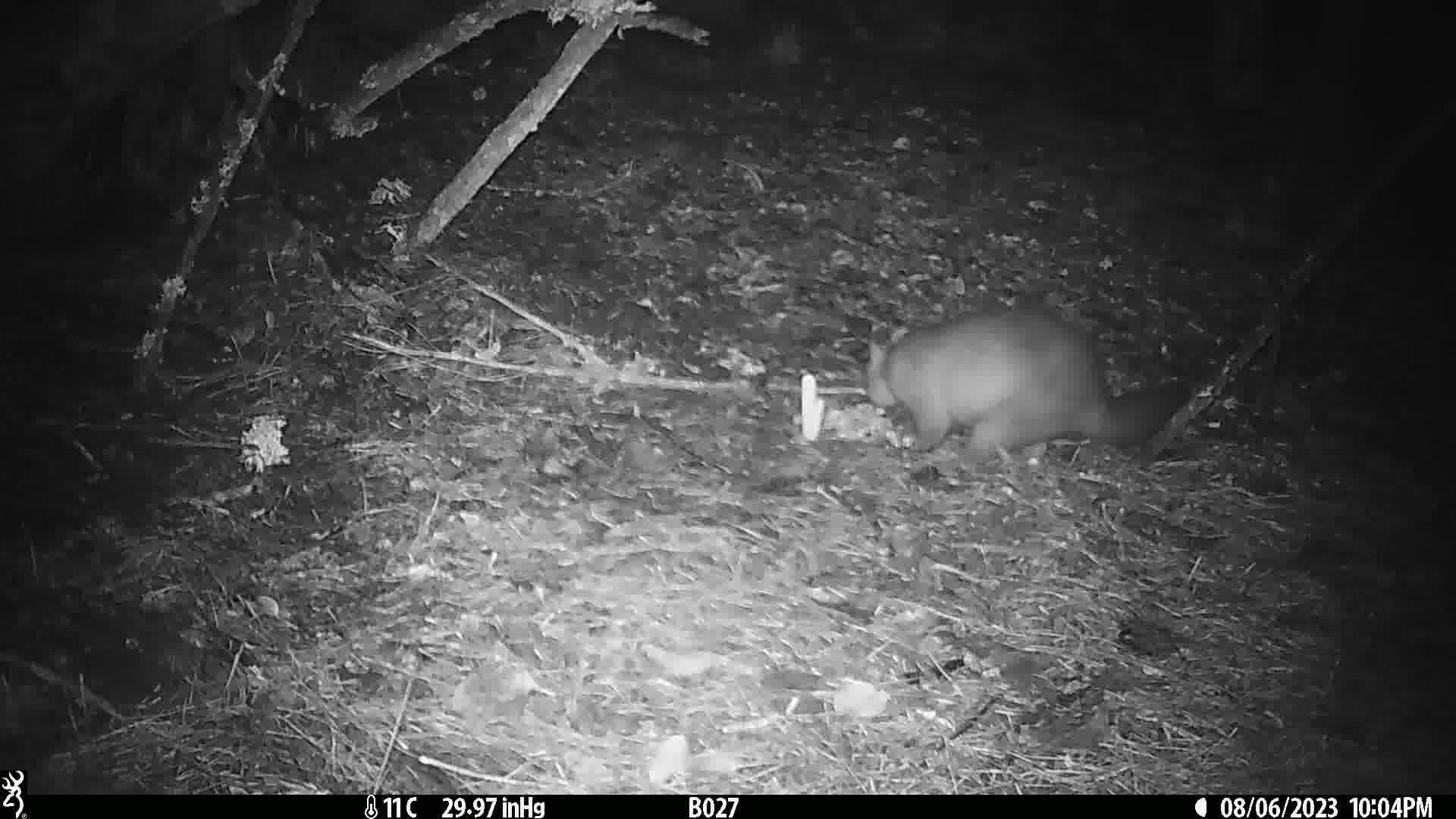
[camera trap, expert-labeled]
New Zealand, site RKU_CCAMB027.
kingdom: Animalia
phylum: Chordata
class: Mammalia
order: Diprotodontia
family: Phalangeridae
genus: Trichosurus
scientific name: Trichosurus vulpecula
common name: common brushtail possum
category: possum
Possum (common brushtail possum) (Trichosurus vulpecula).